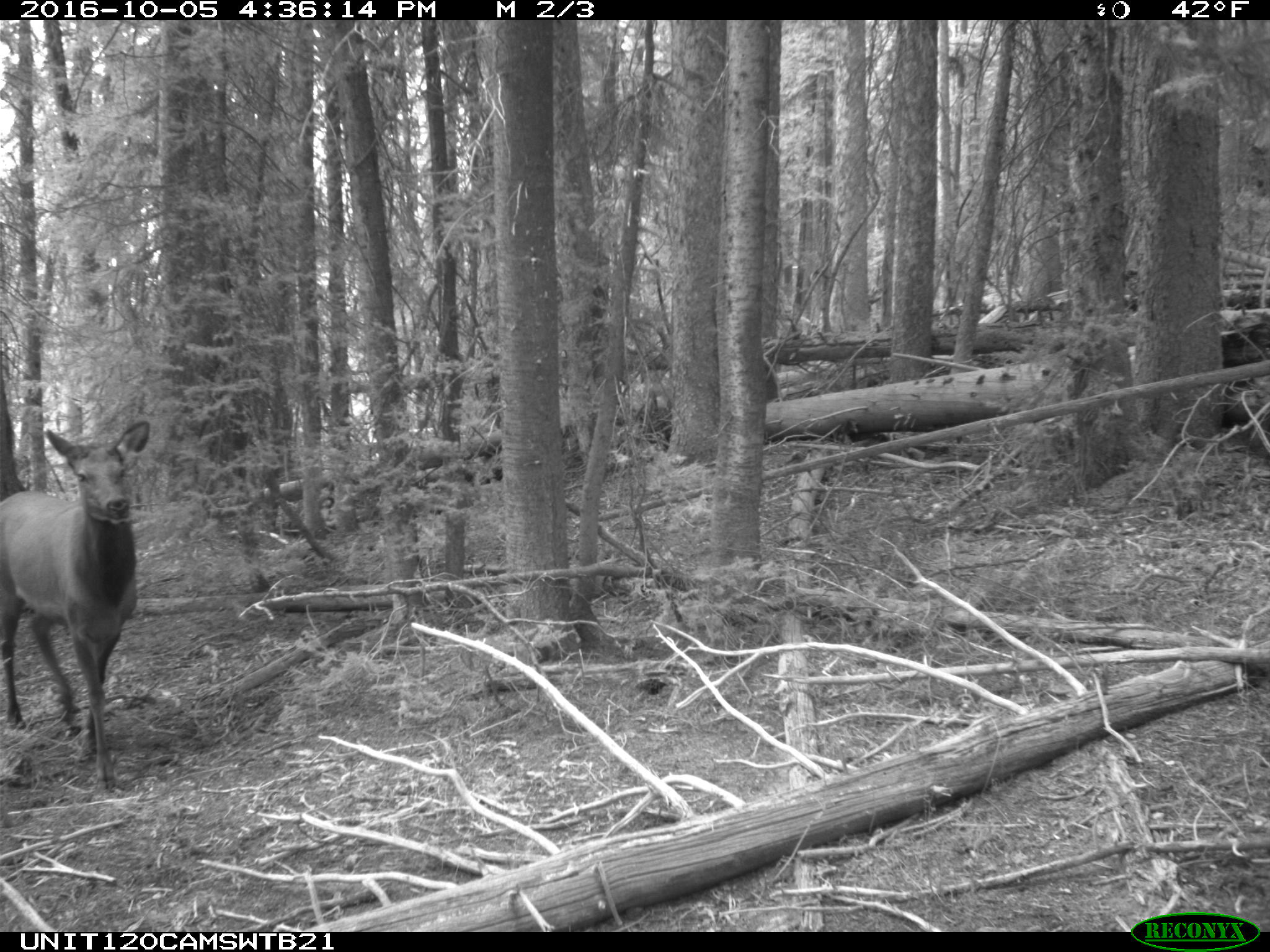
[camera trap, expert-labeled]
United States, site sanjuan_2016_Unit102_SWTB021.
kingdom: Animalia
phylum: Chordata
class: Mammalia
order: Artiodactyla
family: Cervidae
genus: Cervus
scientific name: Cervus elaphus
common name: red deer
Cervus elaphus (red deer).